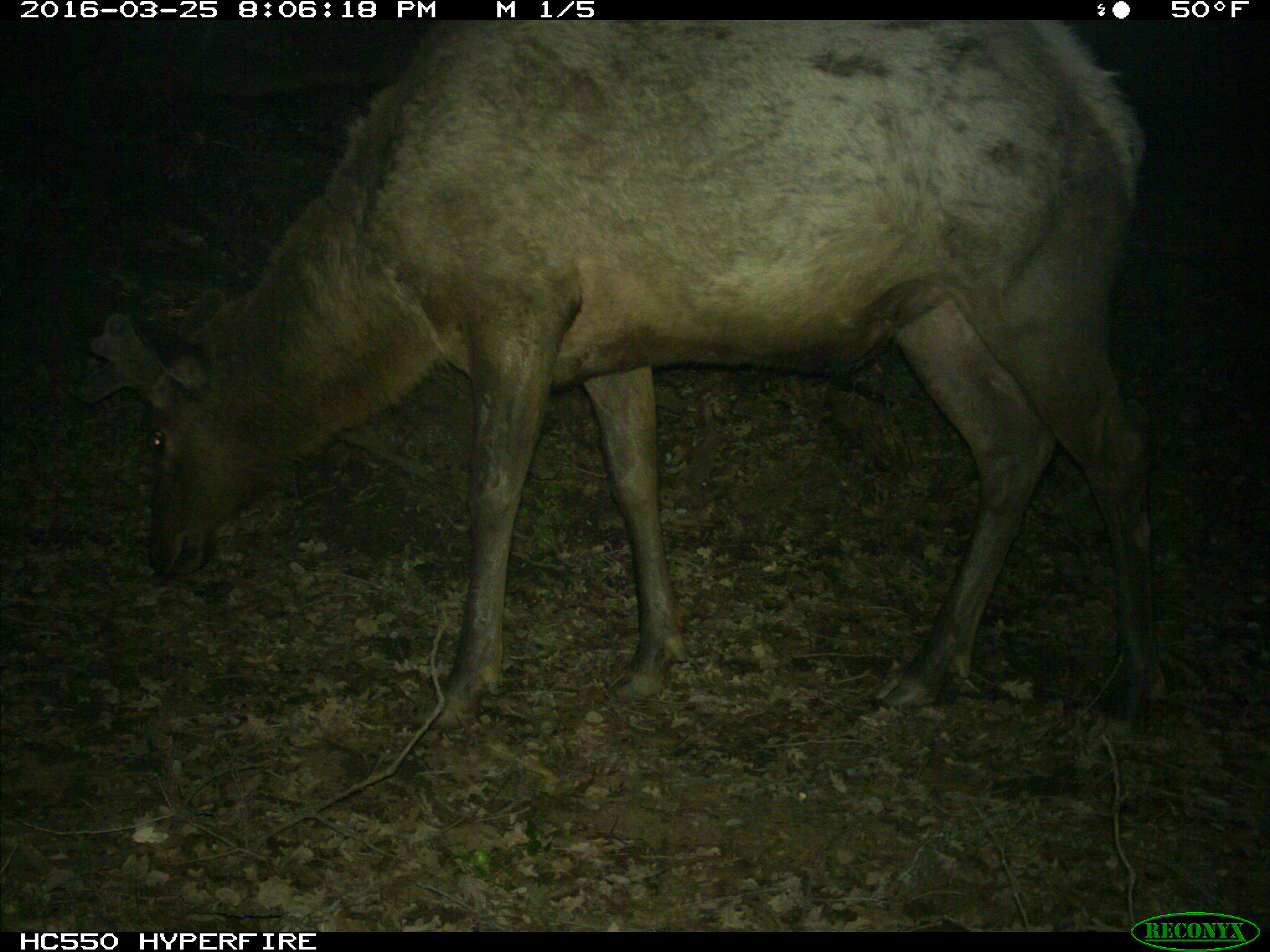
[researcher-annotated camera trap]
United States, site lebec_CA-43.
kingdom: Animalia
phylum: Chordata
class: Mammalia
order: Artiodactyla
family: Cervidae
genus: Cervus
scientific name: Cervus canadensis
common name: elk